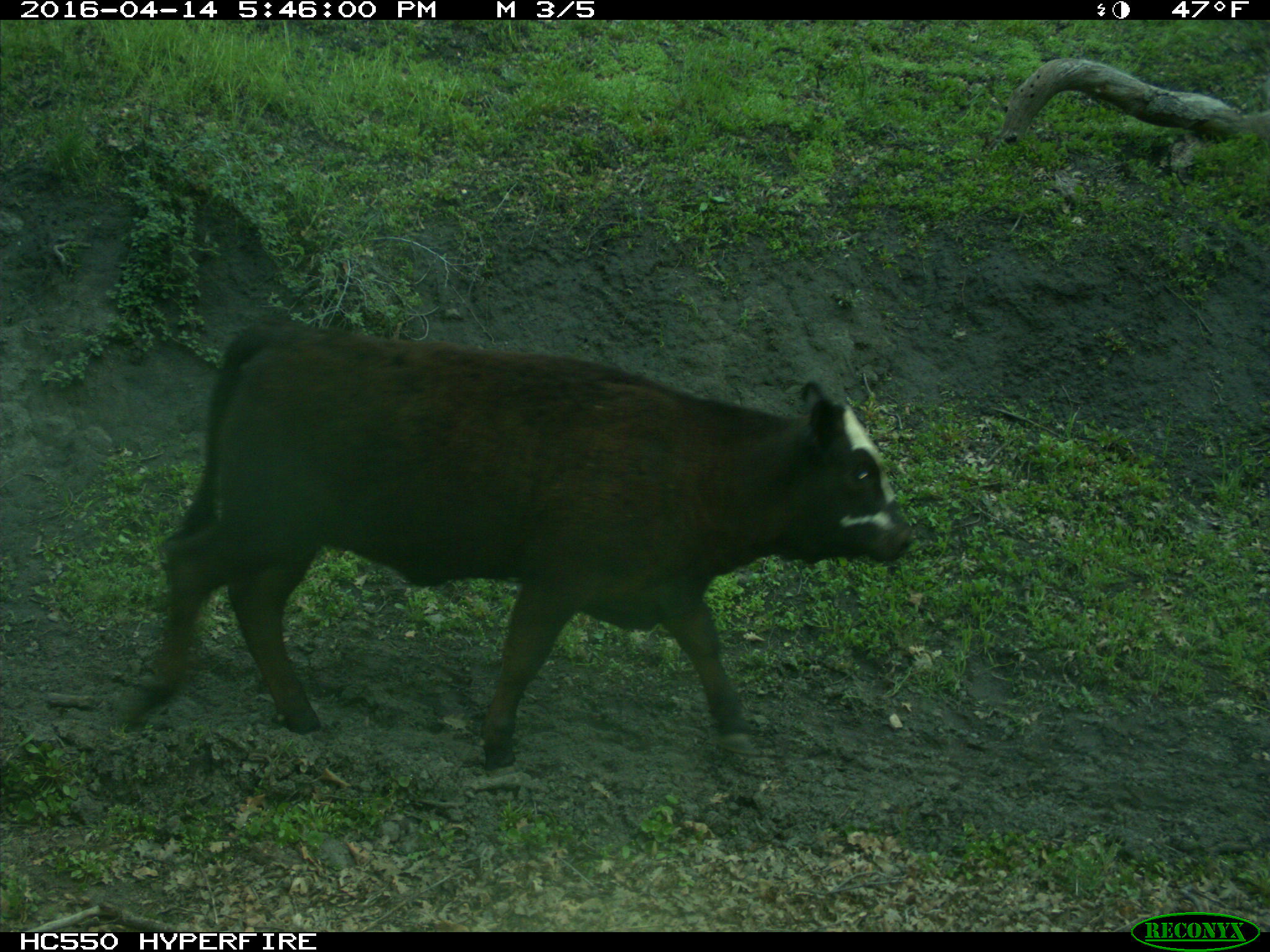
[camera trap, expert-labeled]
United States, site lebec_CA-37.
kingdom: Animalia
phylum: Chordata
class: Mammalia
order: Artiodactyla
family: Bovidae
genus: Bos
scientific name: Bos taurus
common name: domestic cow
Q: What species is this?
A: Bos taurus (domestic cow).